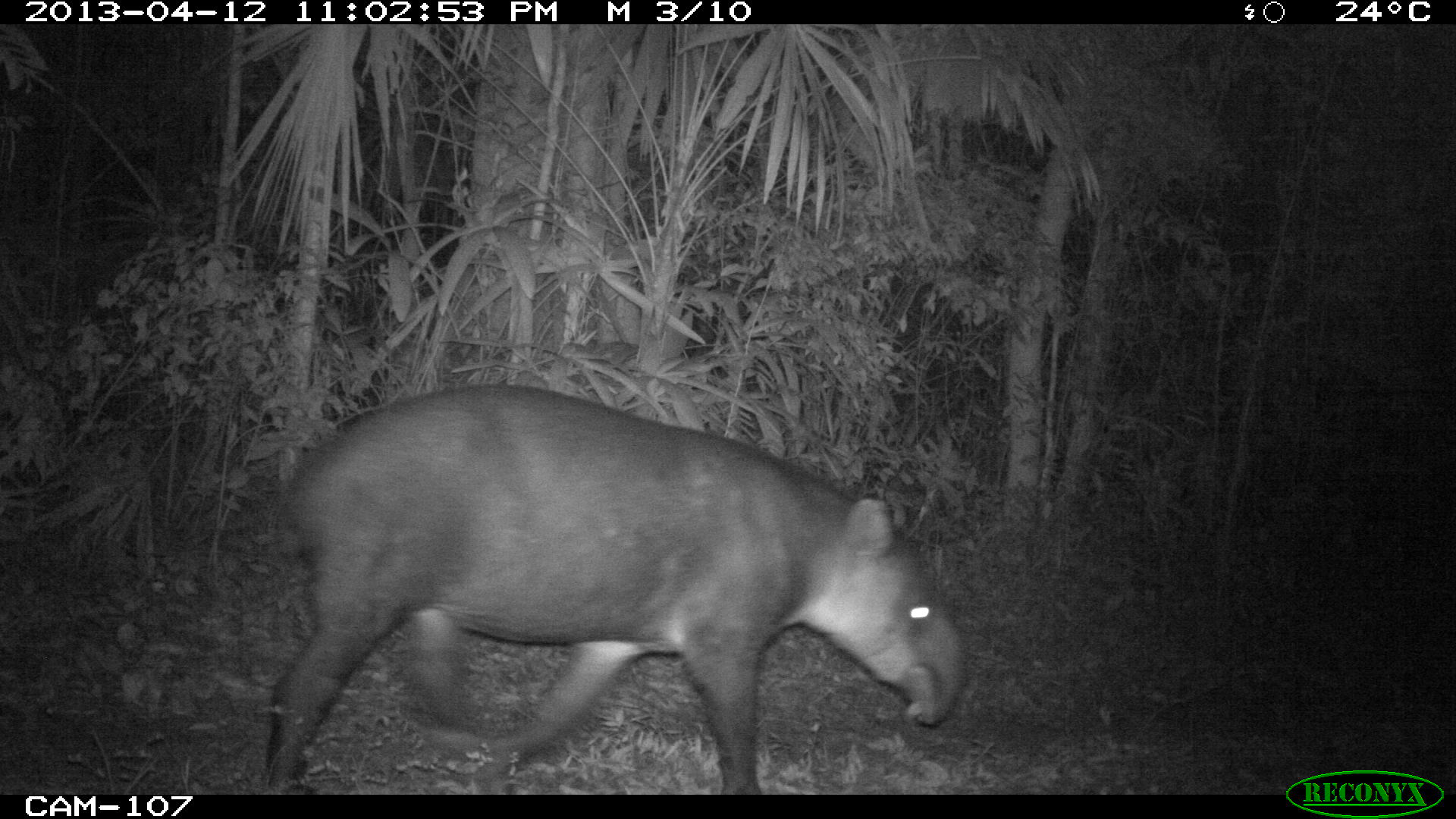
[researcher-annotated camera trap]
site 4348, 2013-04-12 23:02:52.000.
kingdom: Animalia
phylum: Chordata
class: Mammalia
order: Perissodactyla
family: Tapiridae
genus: Tapirus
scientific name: Tapirus bairdii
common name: baird's tapir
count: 1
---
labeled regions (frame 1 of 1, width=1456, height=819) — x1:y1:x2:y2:
tapirus bairdii: 260:379:967:793